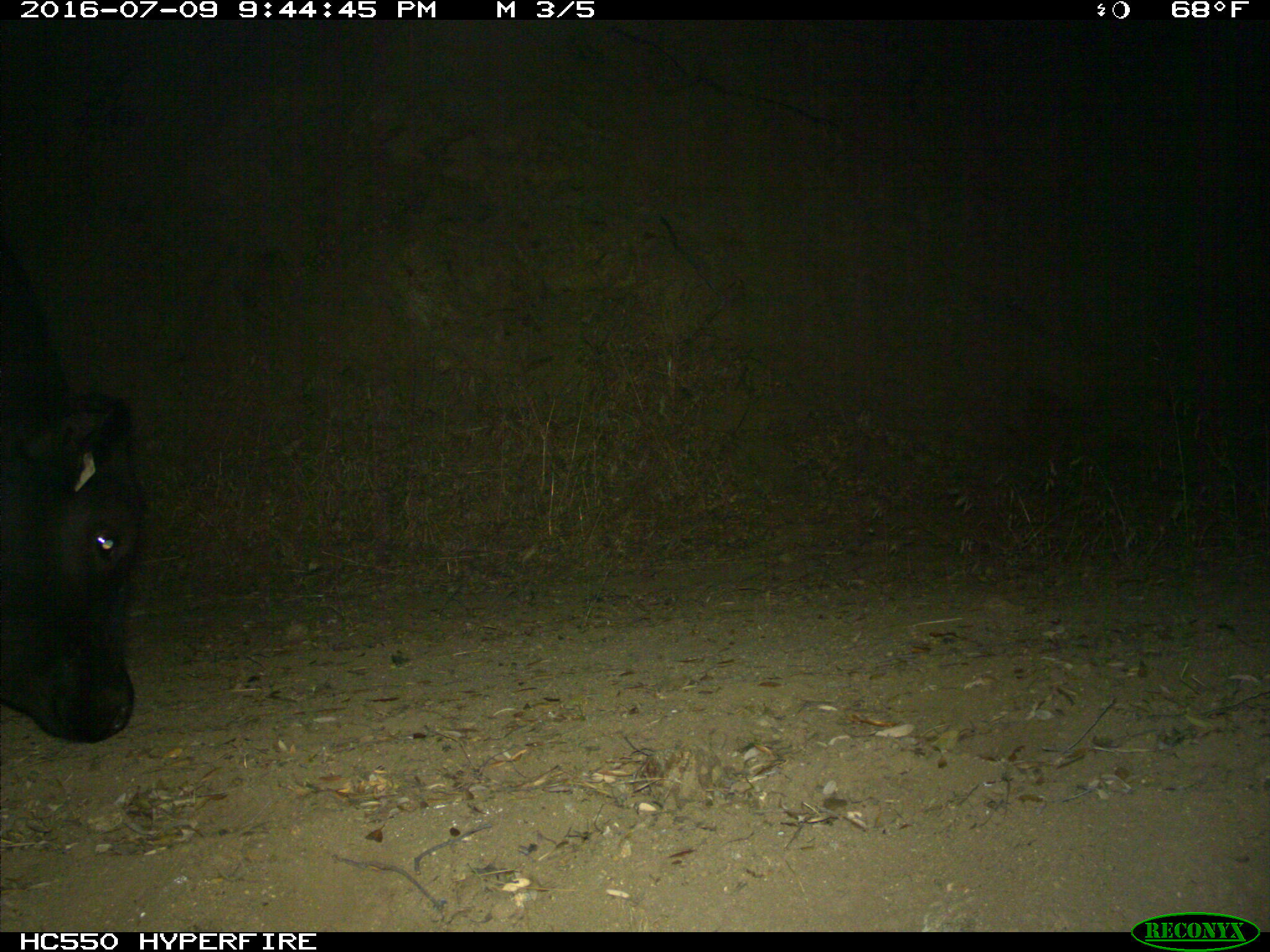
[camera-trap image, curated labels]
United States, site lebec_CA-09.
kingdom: Animalia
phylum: Chordata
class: Mammalia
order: Artiodactyla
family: Bovidae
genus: Bos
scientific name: Bos taurus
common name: domestic cow